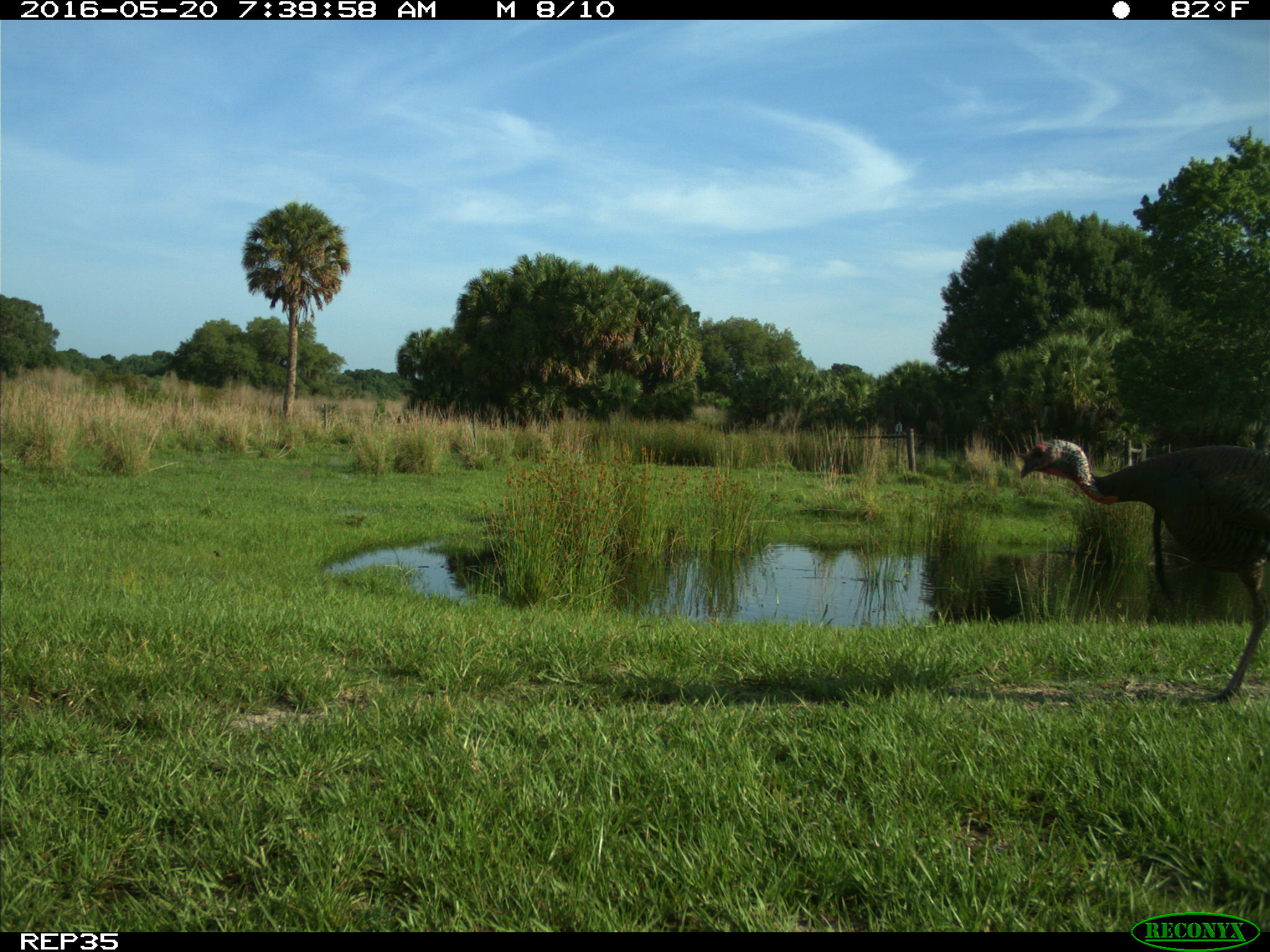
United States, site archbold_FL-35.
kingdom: Animalia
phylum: Chordata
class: Aves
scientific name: Aves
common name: birds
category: unidentified bird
Unidentified bird (birds) (Aves).